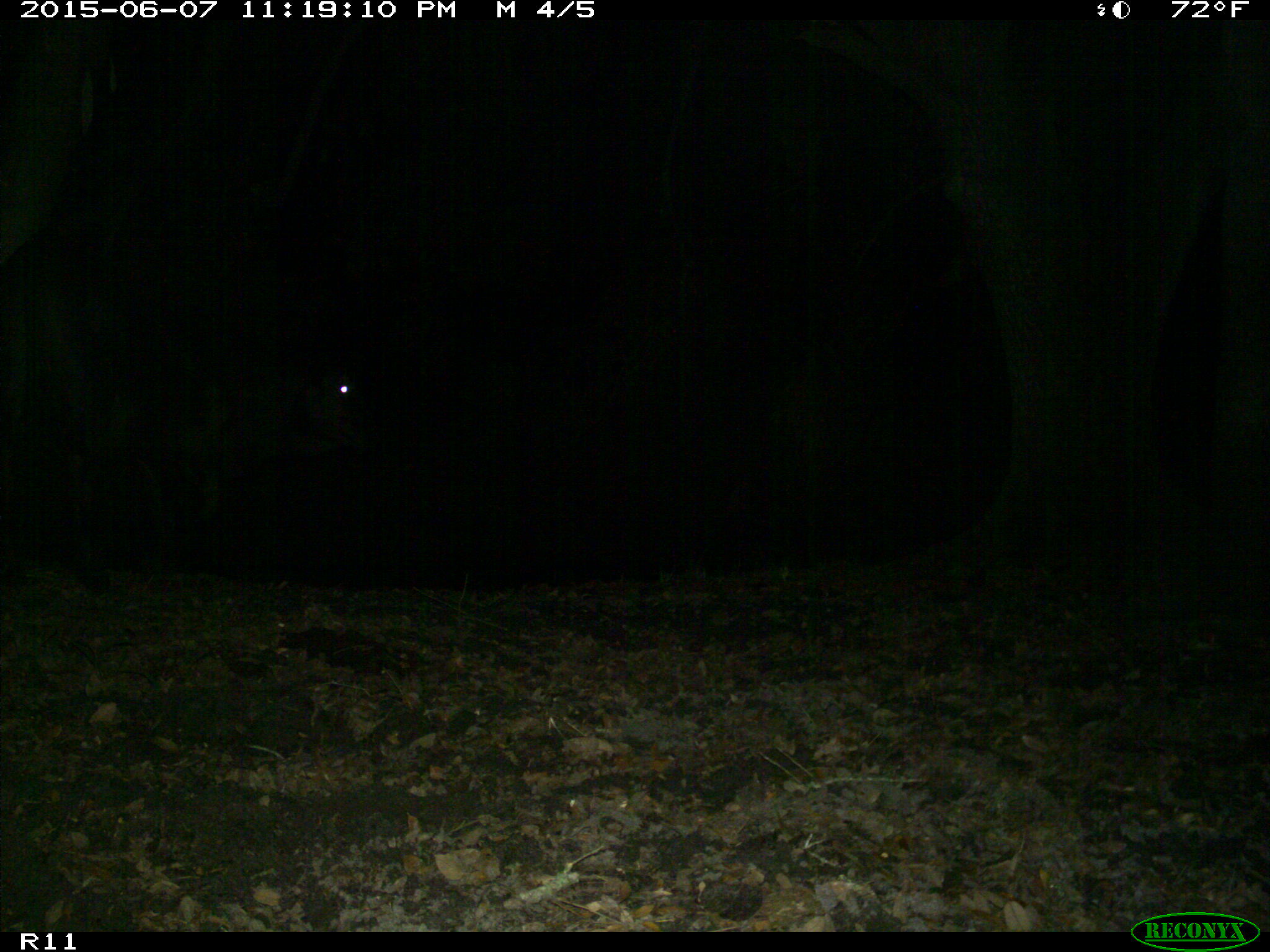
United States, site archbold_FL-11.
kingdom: Animalia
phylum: Chordata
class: Mammalia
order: Artiodactyla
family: Bovidae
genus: Bos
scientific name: Bos taurus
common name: domestic cow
Bos taurus (domestic cow).